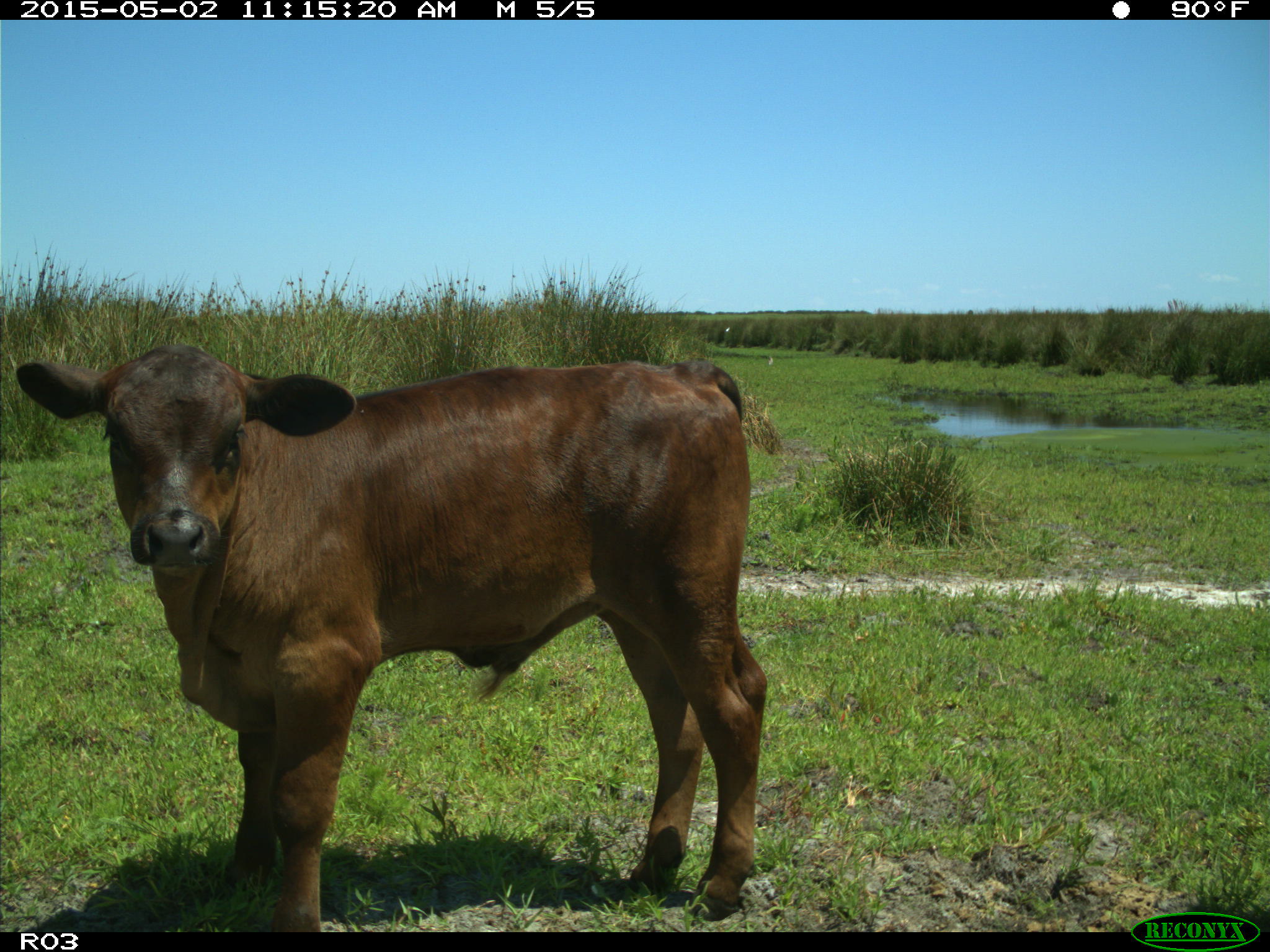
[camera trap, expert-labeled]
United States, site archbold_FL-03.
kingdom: Animalia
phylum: Chordata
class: Mammalia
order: Artiodactyla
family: Bovidae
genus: Bos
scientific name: Bos taurus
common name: domestic cow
Bos taurus (domestic cow).